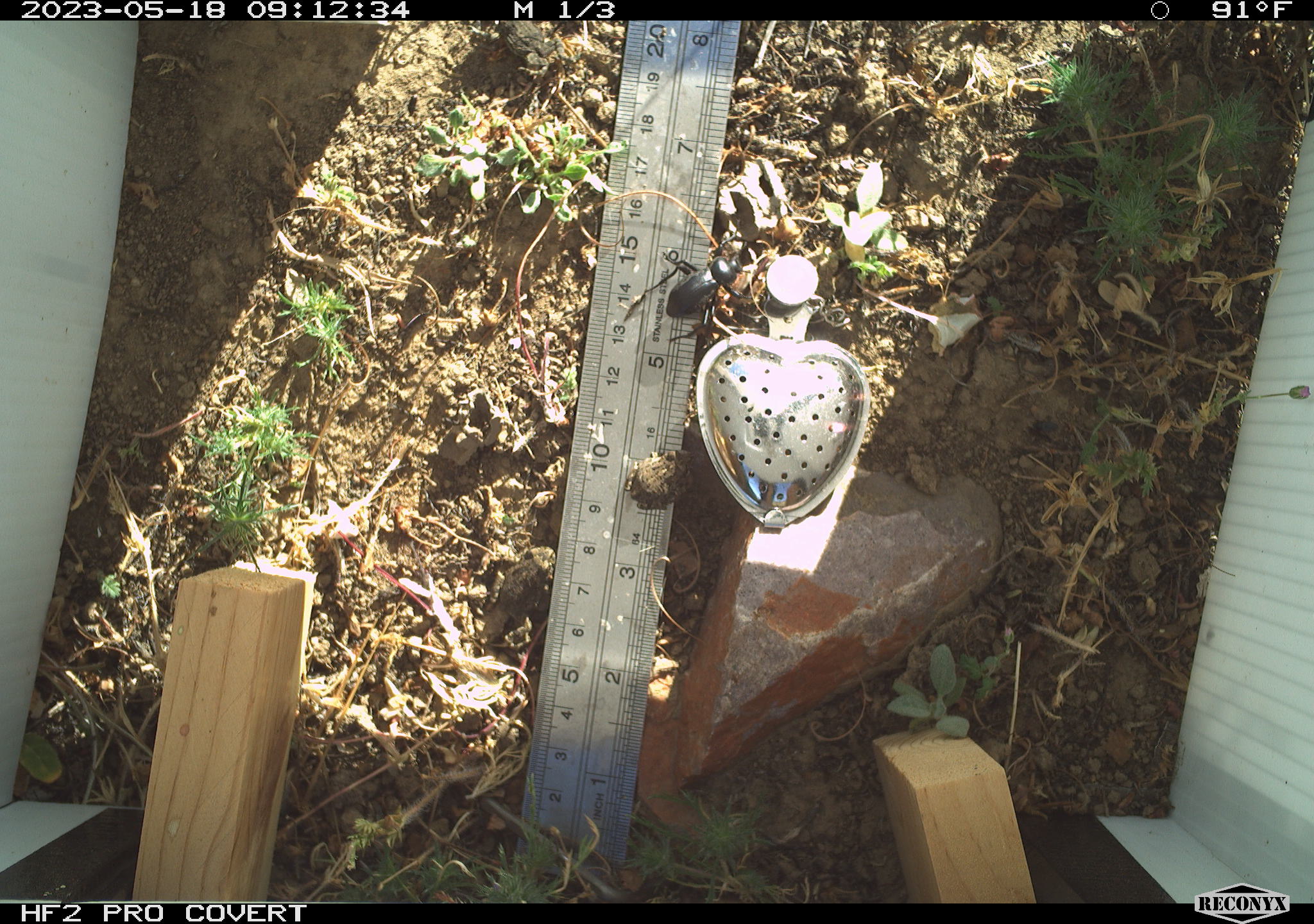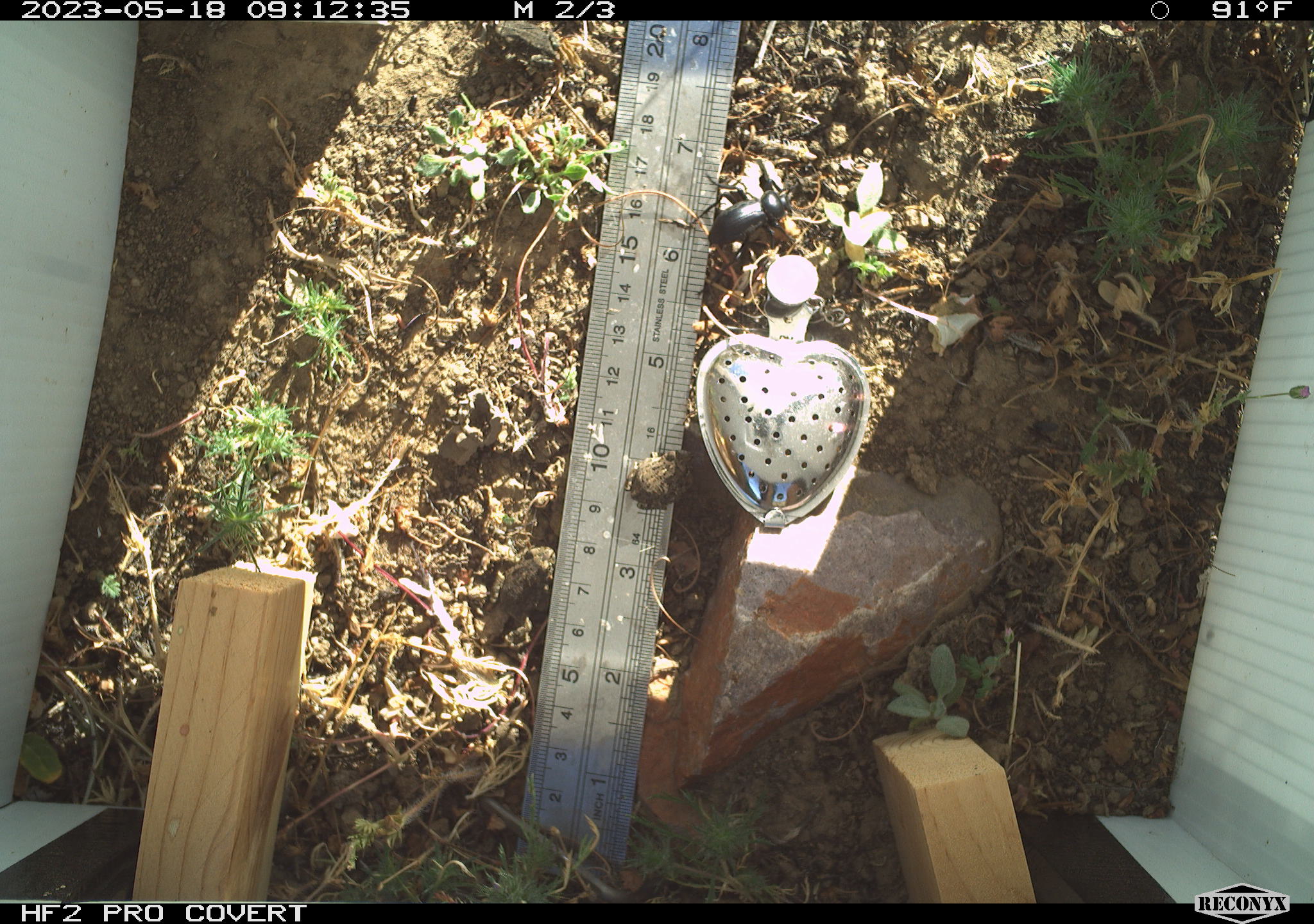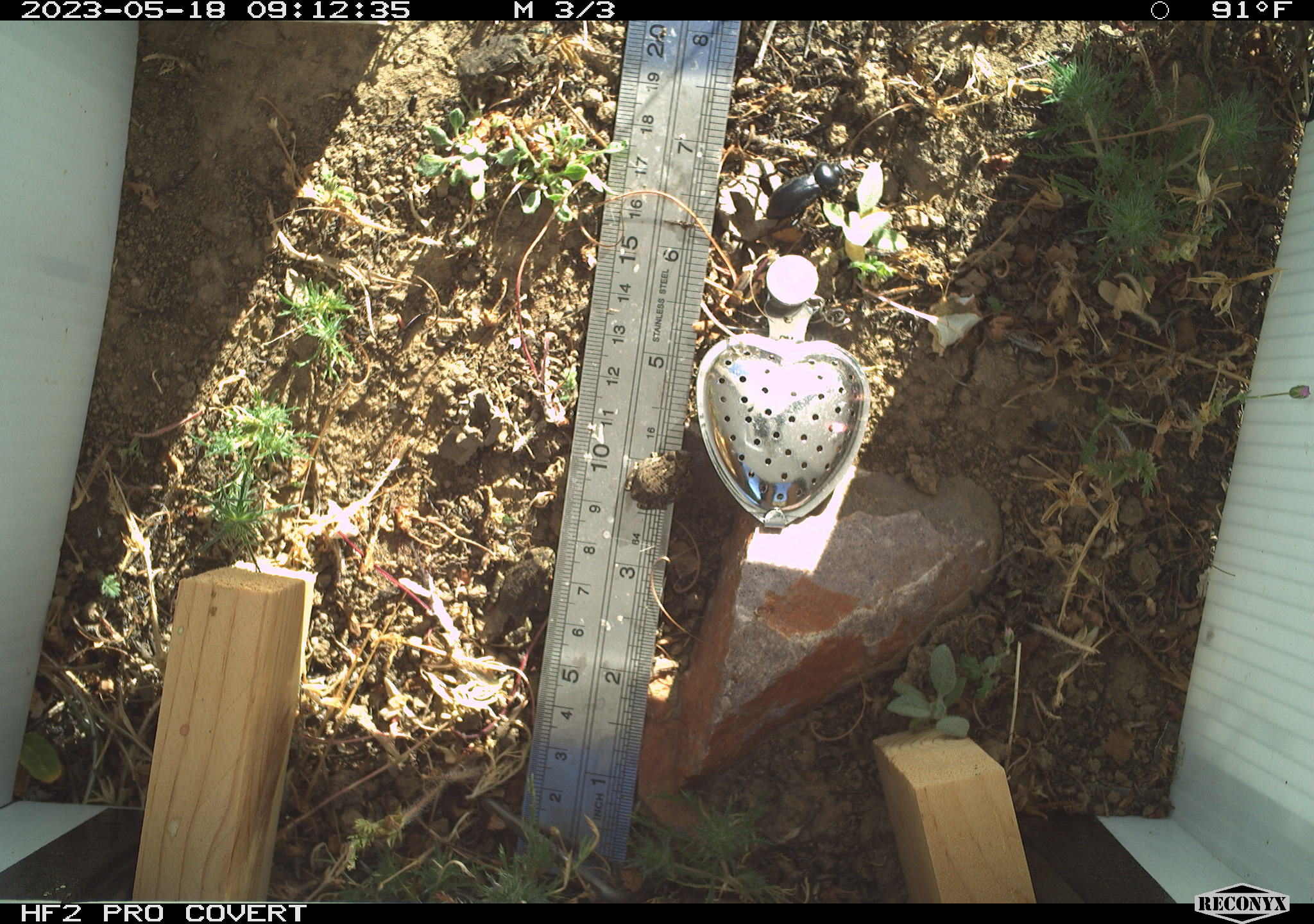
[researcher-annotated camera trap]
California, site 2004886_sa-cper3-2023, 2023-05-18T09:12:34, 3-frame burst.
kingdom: Animalia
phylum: Arthropoda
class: Insecta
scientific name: Insecta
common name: insect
Insect (Insecta).